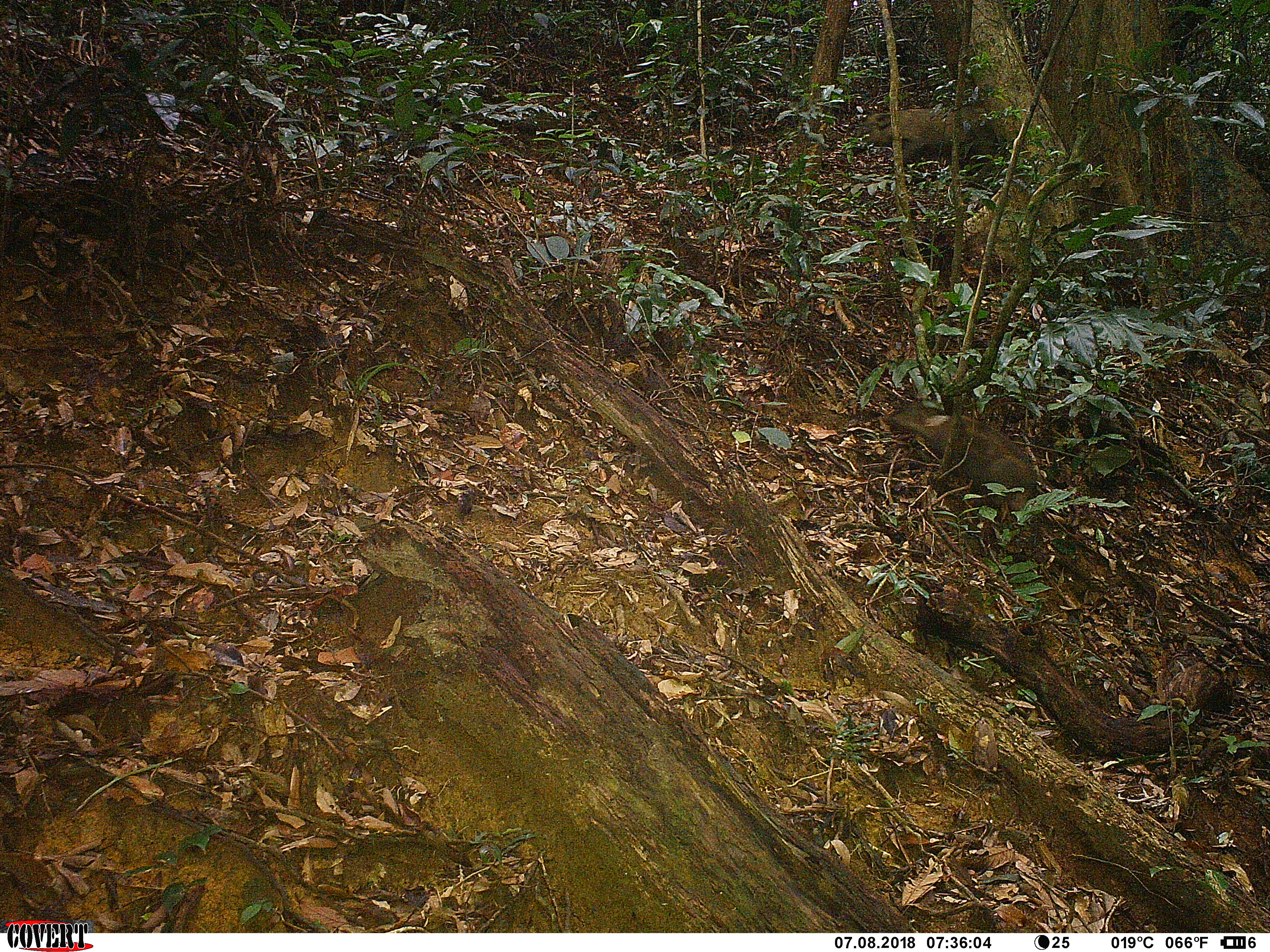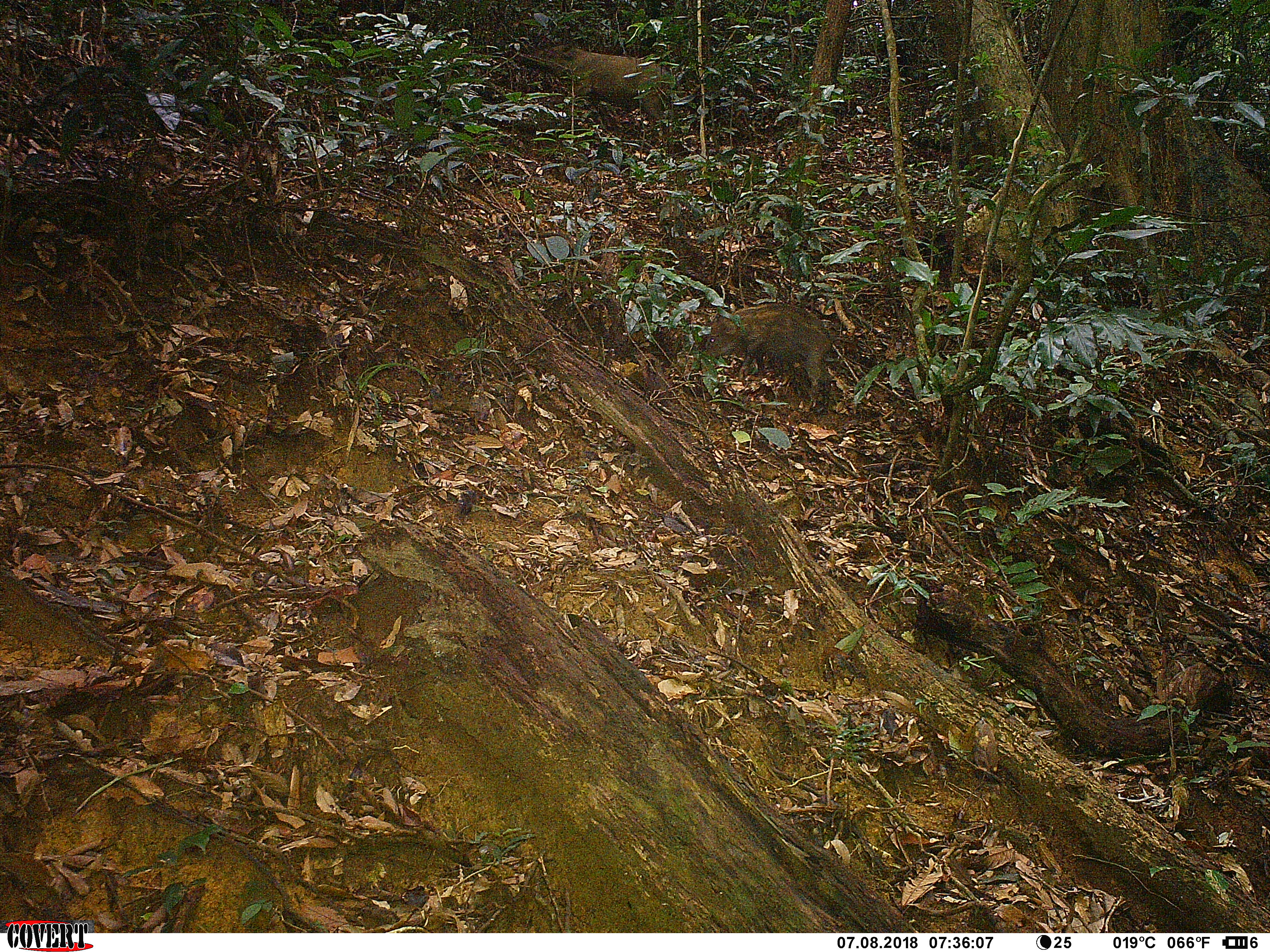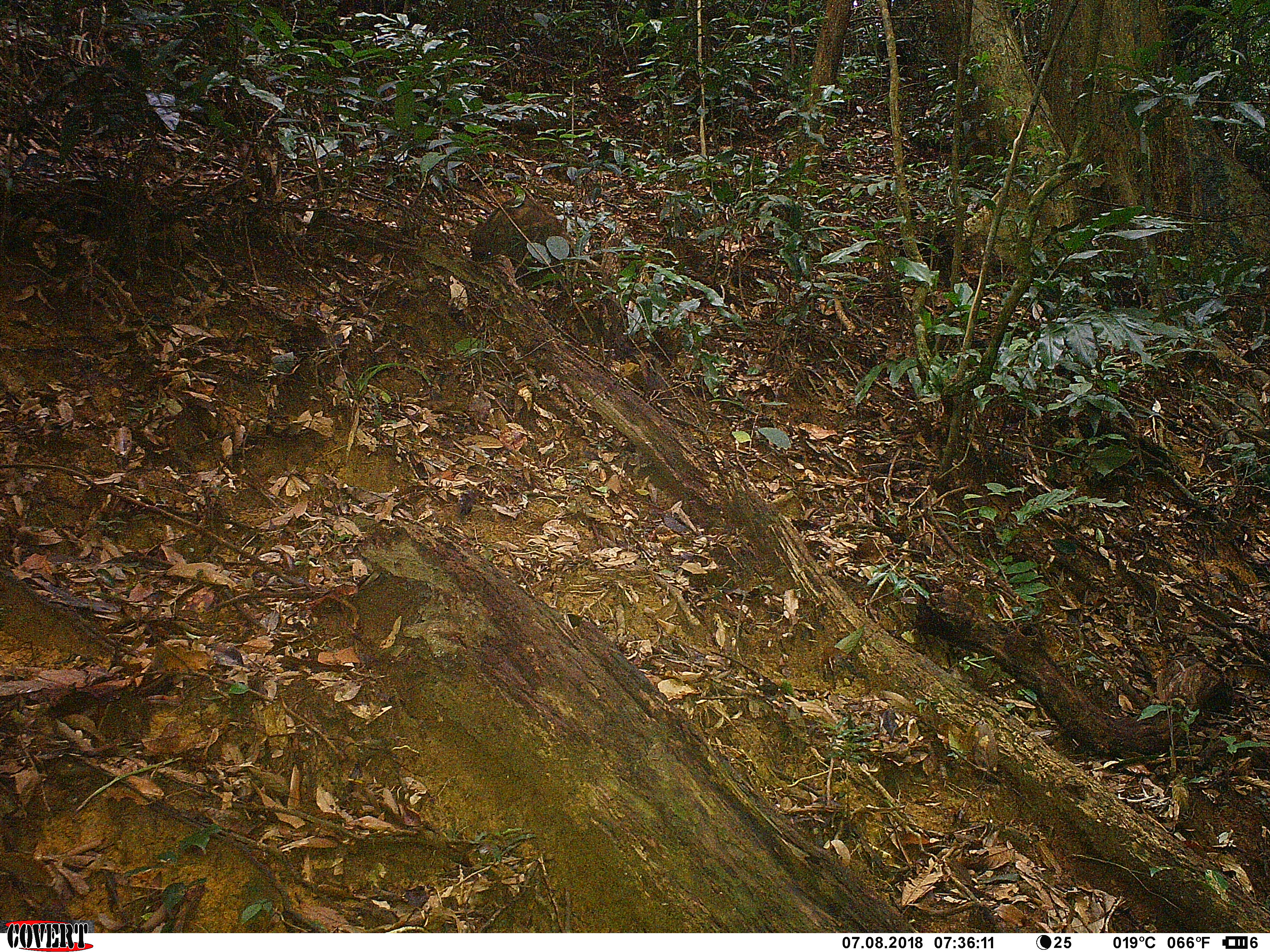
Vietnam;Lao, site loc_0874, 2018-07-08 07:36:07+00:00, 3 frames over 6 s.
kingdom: Animalia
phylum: Chordata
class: Mammalia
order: Artiodactyla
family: Suidae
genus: Sus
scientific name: Sus scrofa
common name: eurasian wild pig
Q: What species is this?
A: Eurasian wild pig (Sus scrofa).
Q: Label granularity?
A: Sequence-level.